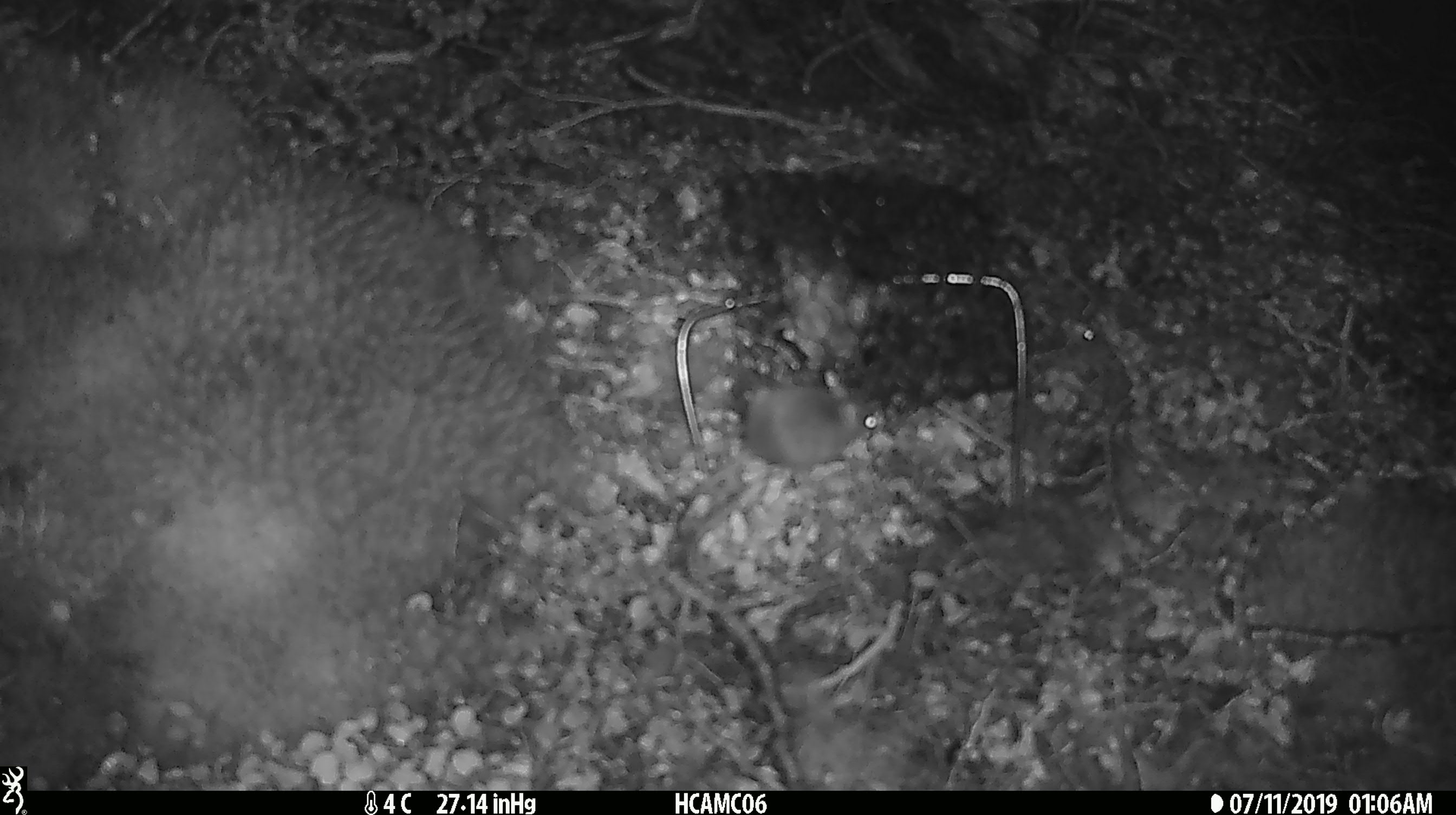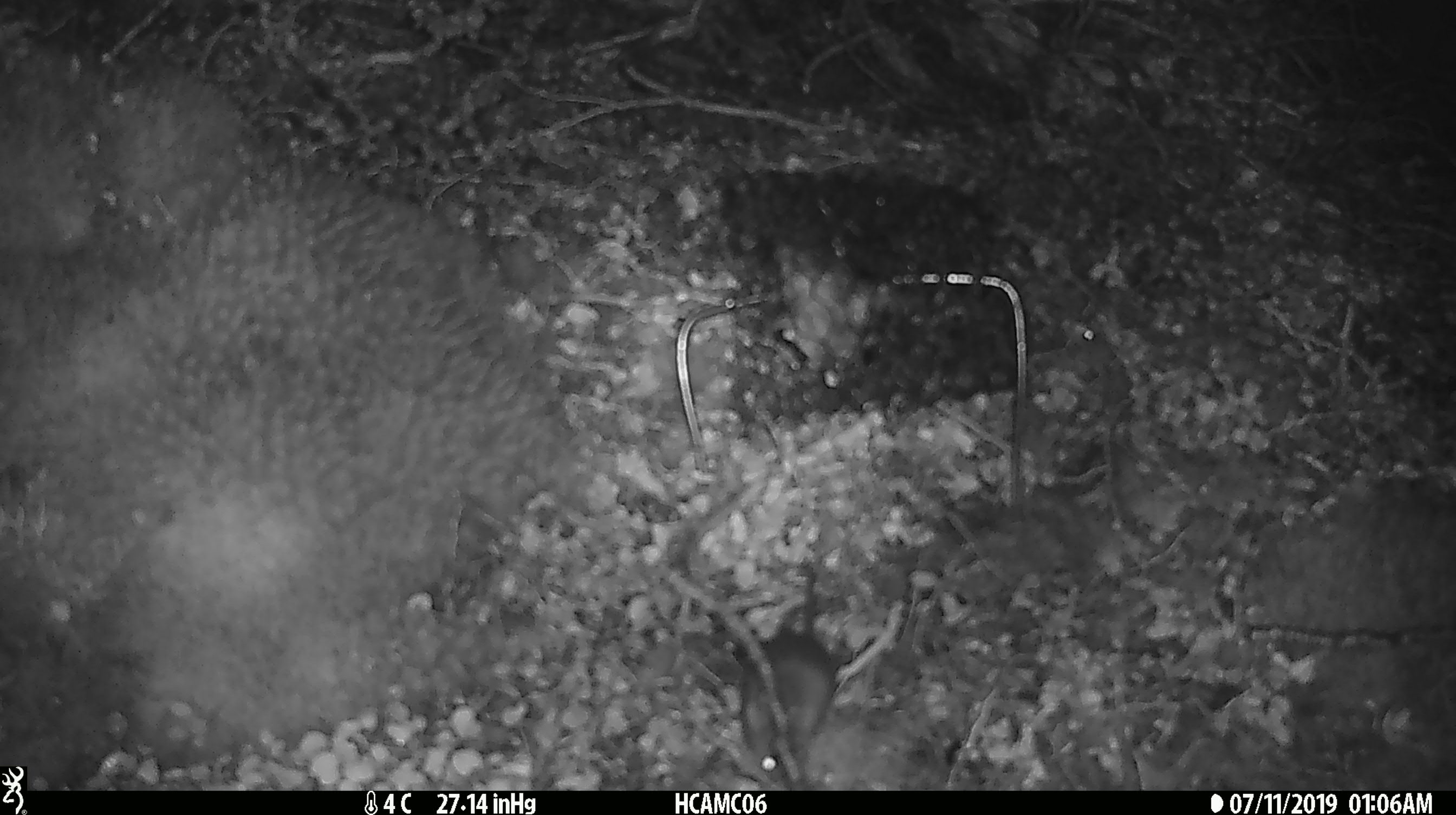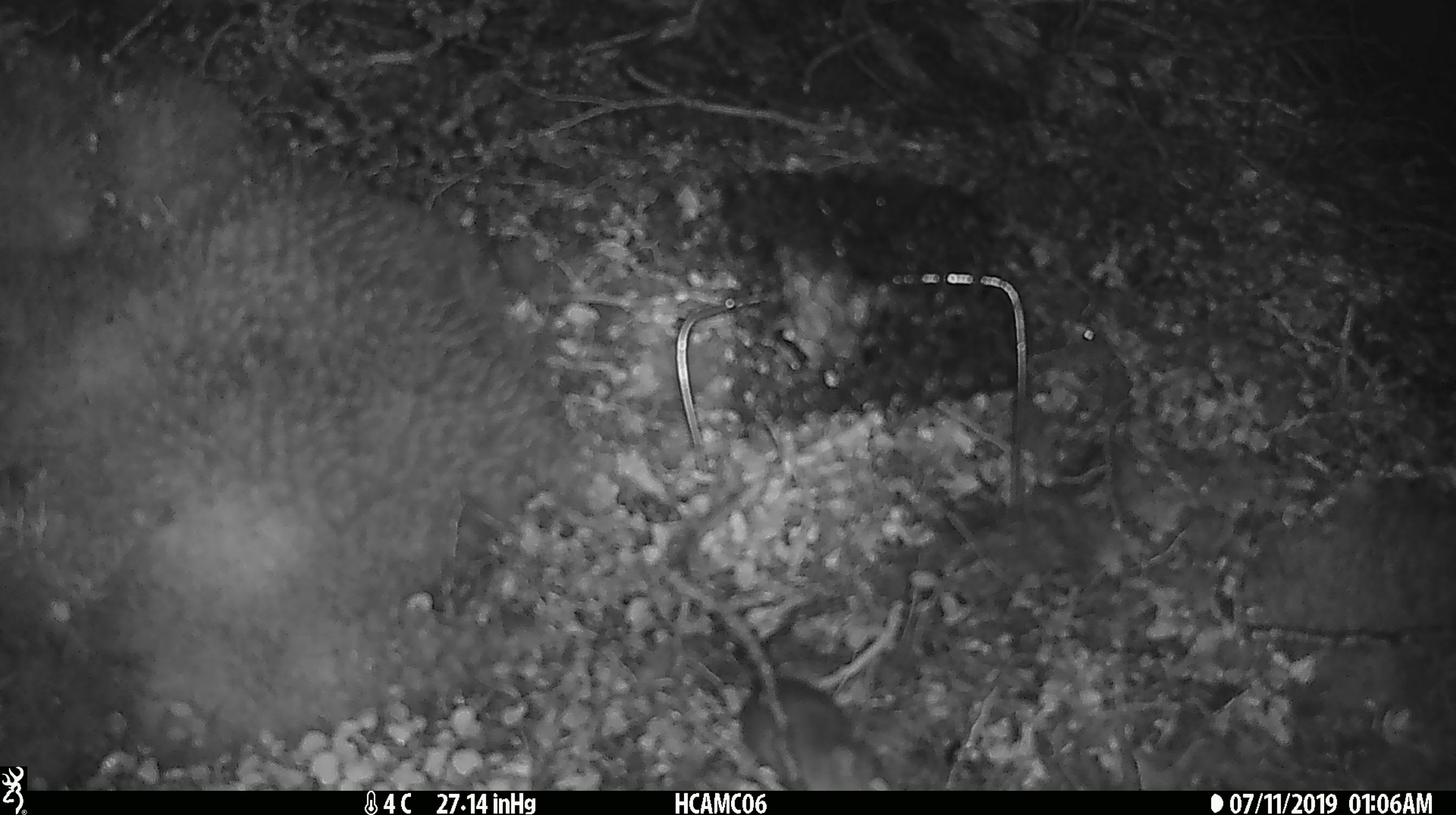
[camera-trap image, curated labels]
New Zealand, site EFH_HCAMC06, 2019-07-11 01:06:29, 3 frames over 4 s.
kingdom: Animalia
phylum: Chordata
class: Mammalia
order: Rodentia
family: Muridae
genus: Mus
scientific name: Mus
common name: mouse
Mouse (Mus).